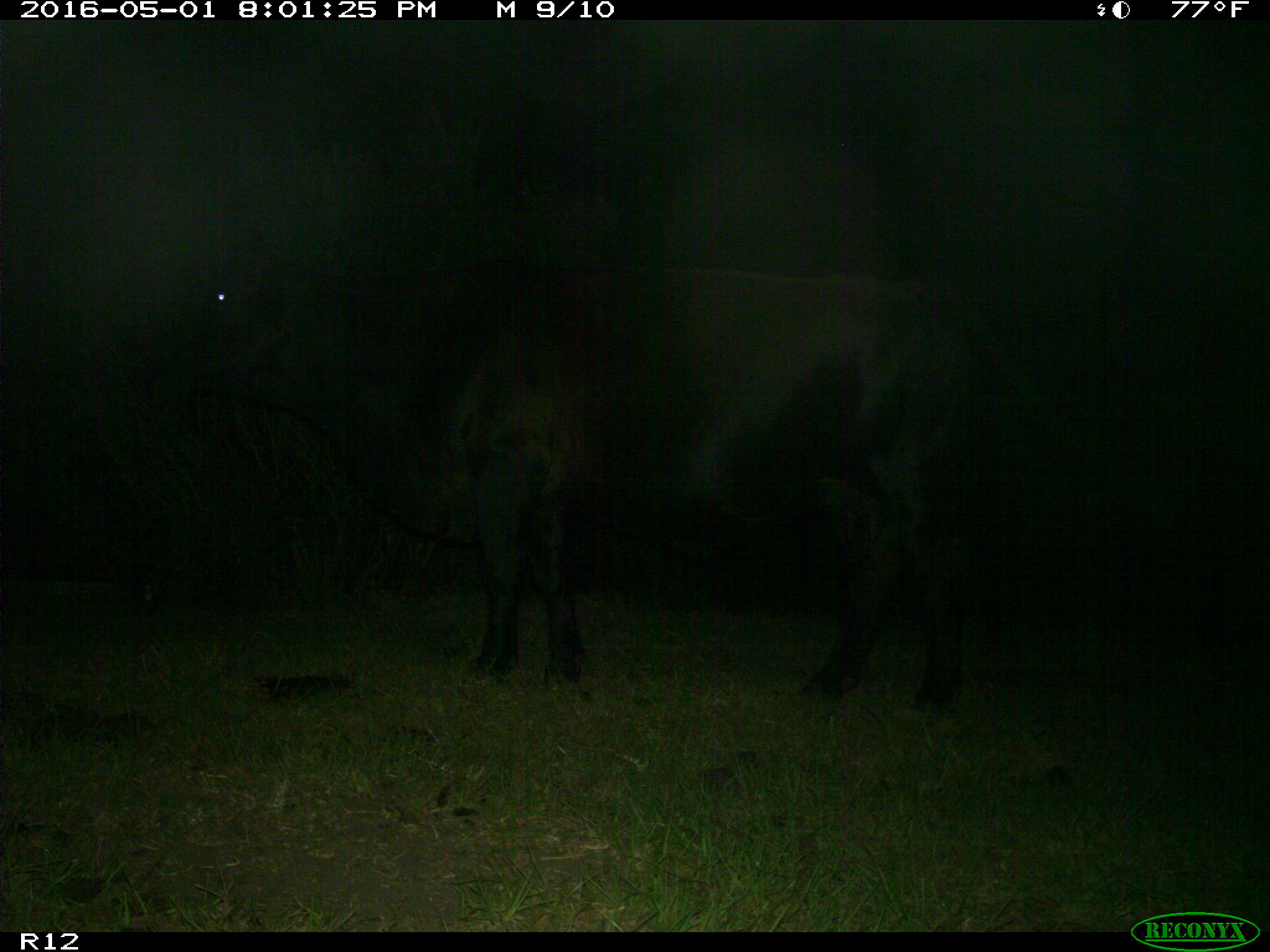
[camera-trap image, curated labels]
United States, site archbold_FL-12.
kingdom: Animalia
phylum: Chordata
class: Mammalia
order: Artiodactyla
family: Bovidae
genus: Bos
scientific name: Bos taurus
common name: domestic cow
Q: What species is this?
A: Bos taurus (domestic cow).